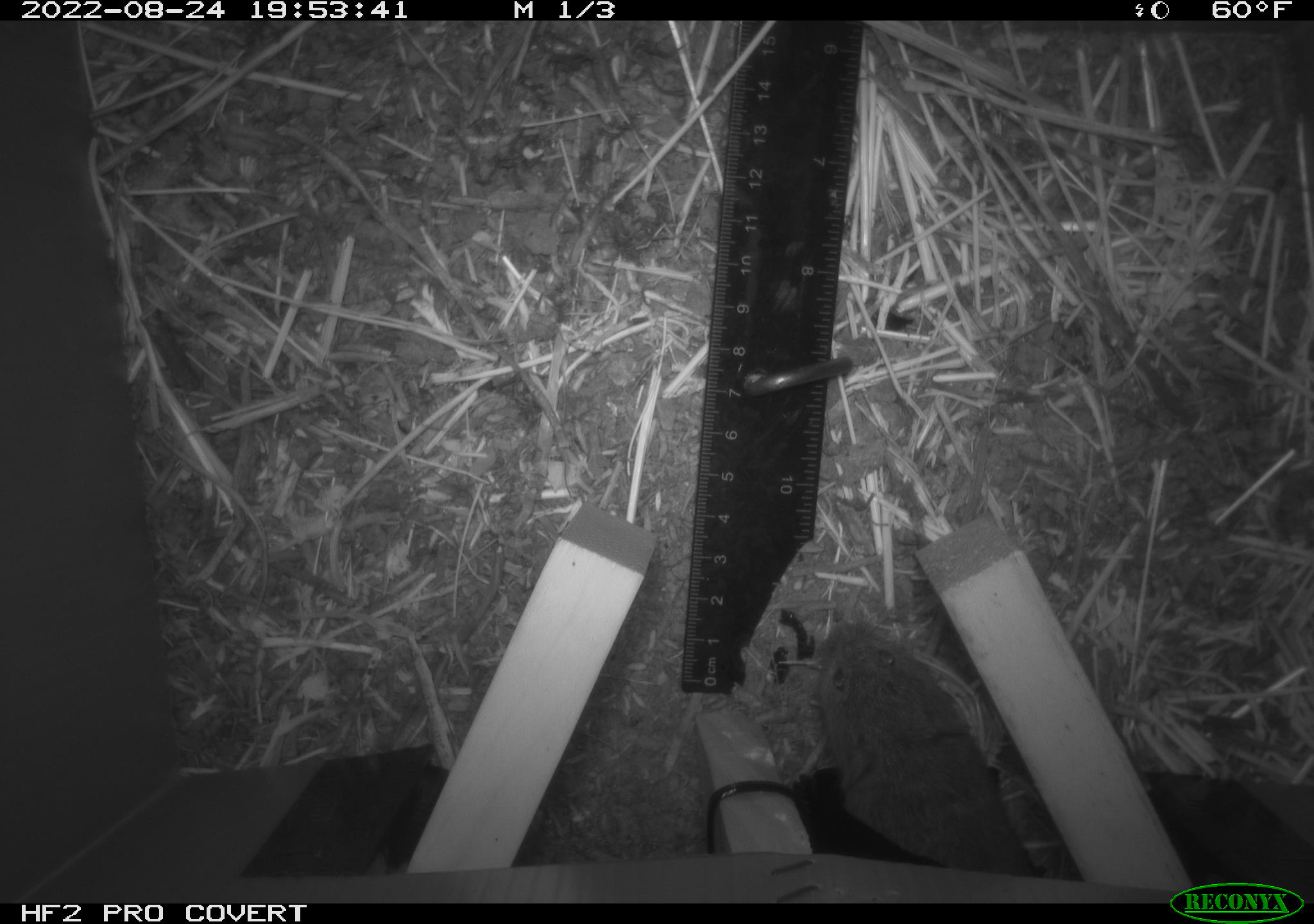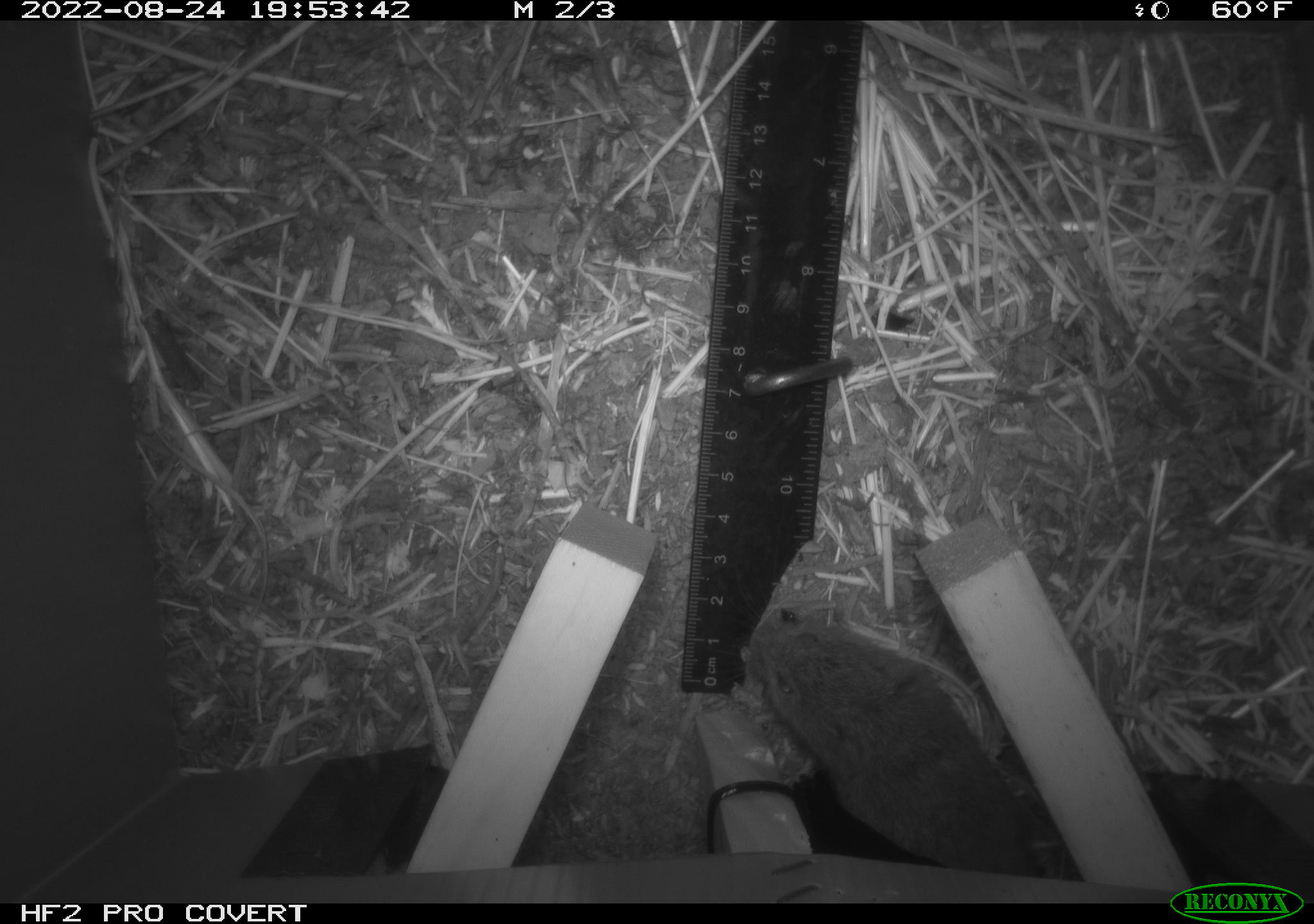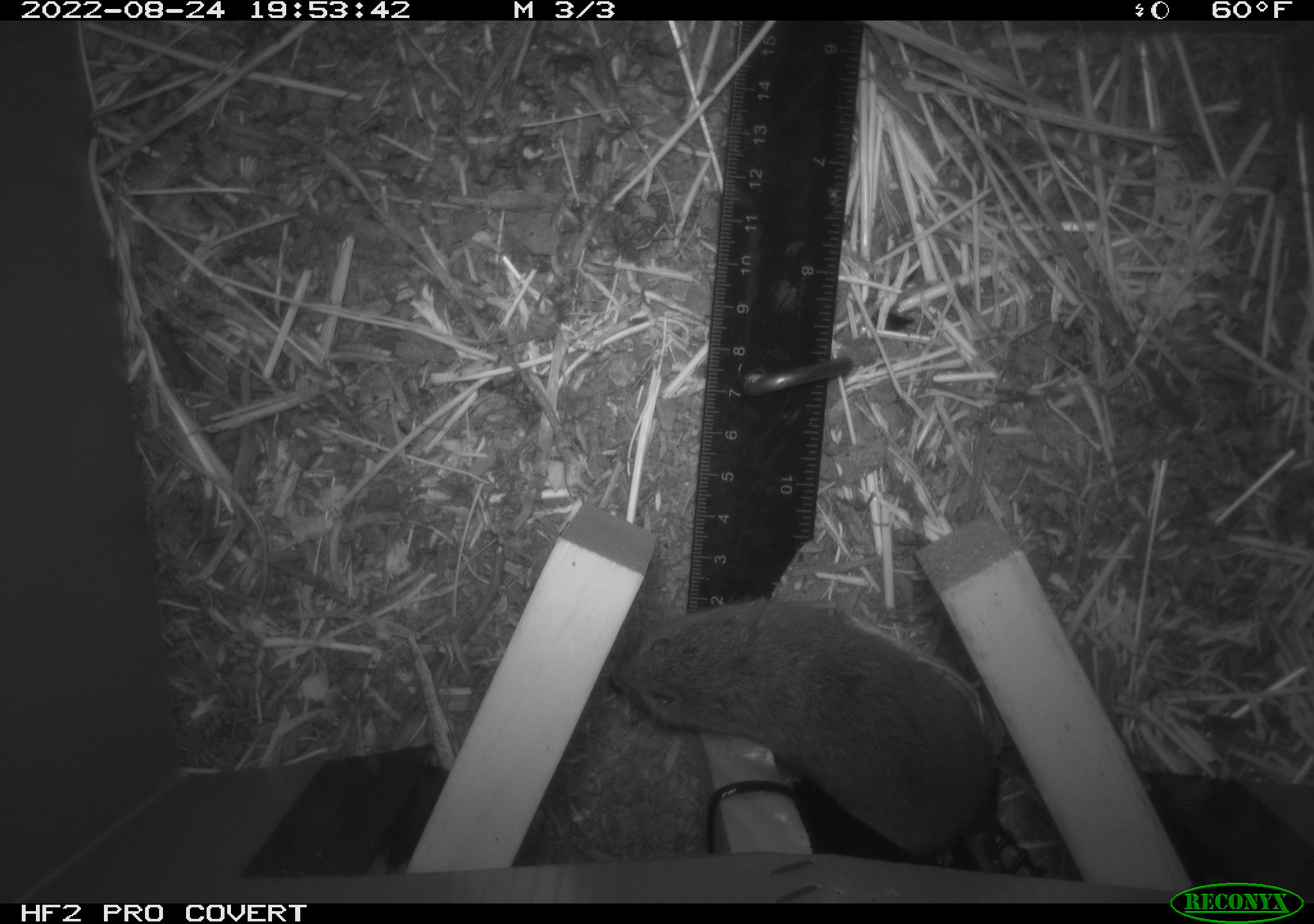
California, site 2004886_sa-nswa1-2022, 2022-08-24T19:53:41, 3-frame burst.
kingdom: Animalia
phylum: Chordata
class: Mammalia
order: Rodentia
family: Cricetidae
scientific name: Cricetidae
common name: hamsters, voles, lemmings, and allies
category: cricetidae family